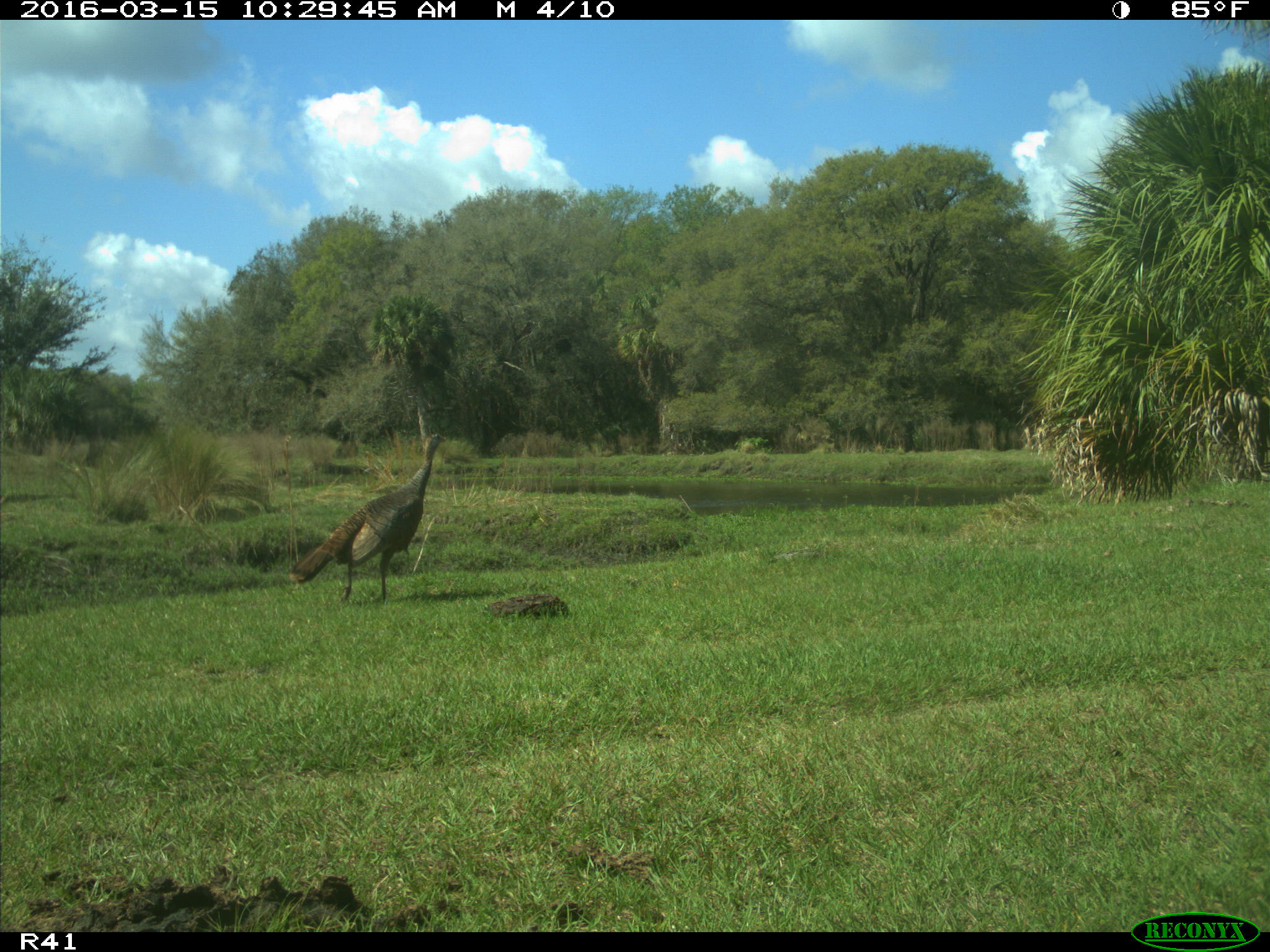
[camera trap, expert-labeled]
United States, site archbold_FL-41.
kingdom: Animalia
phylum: Chordata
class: Aves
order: Galliformes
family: Phasianidae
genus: Meleagris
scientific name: Meleagris gallopavo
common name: wild turkey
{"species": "Meleagris gallopavo (wild turkey)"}